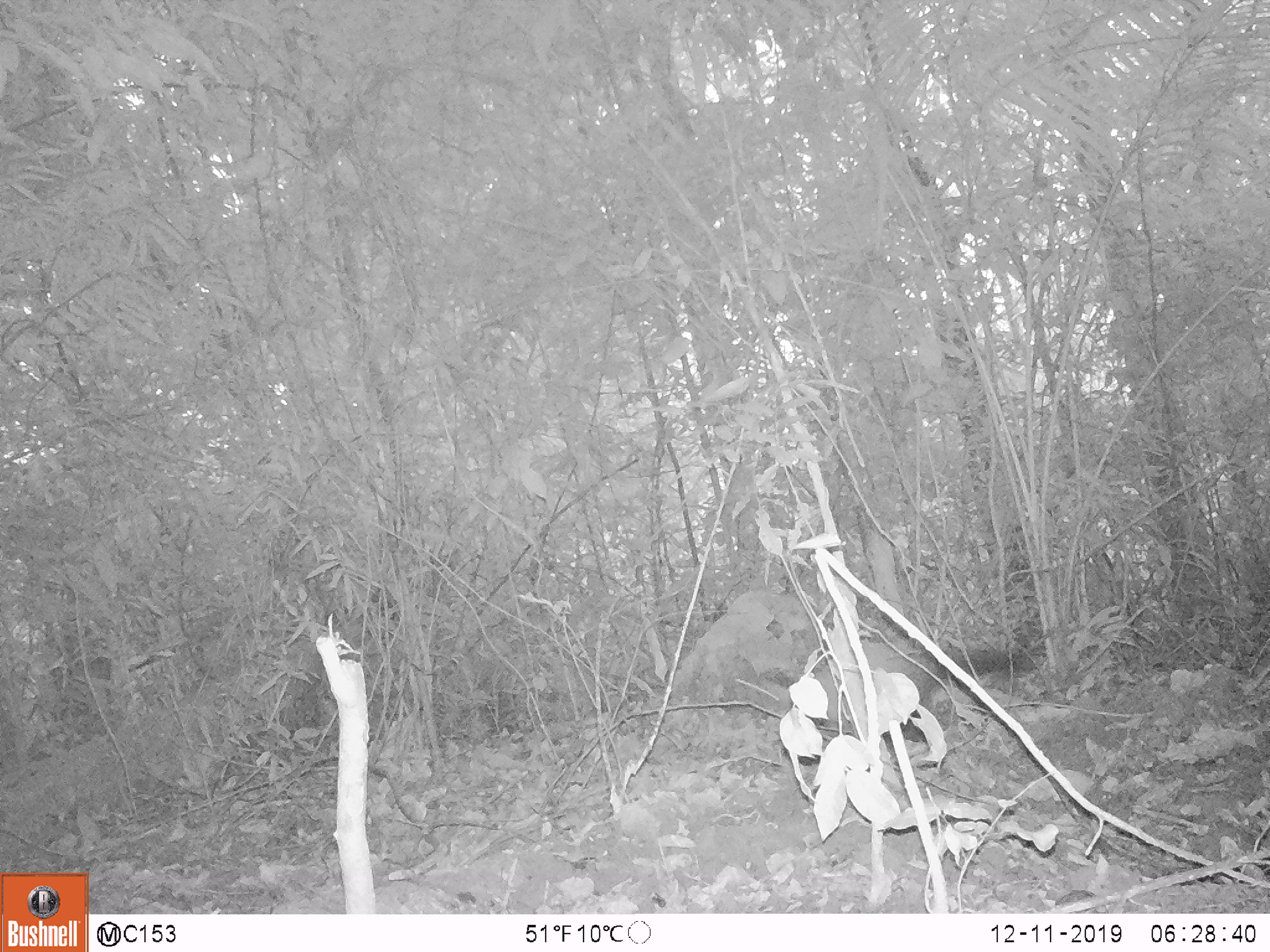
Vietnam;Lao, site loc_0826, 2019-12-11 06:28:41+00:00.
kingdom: Animalia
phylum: Chordata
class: Mammalia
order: Carnivora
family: Mustelidae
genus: Martes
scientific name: Martes flavigula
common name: yellow-throated marten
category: yellow throated marten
Yellow throated marten (yellow-throated marten) (Martes flavigula). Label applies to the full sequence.